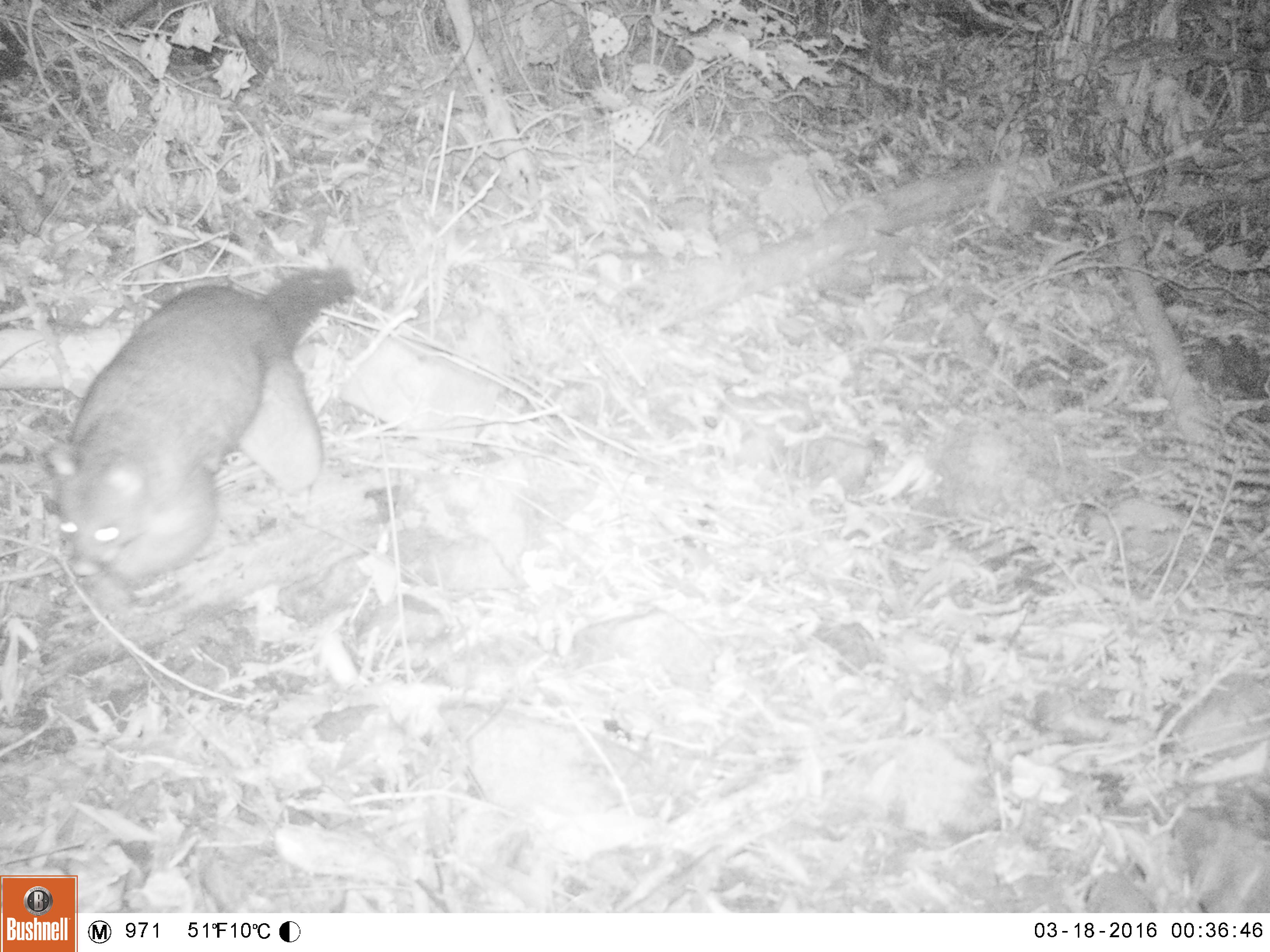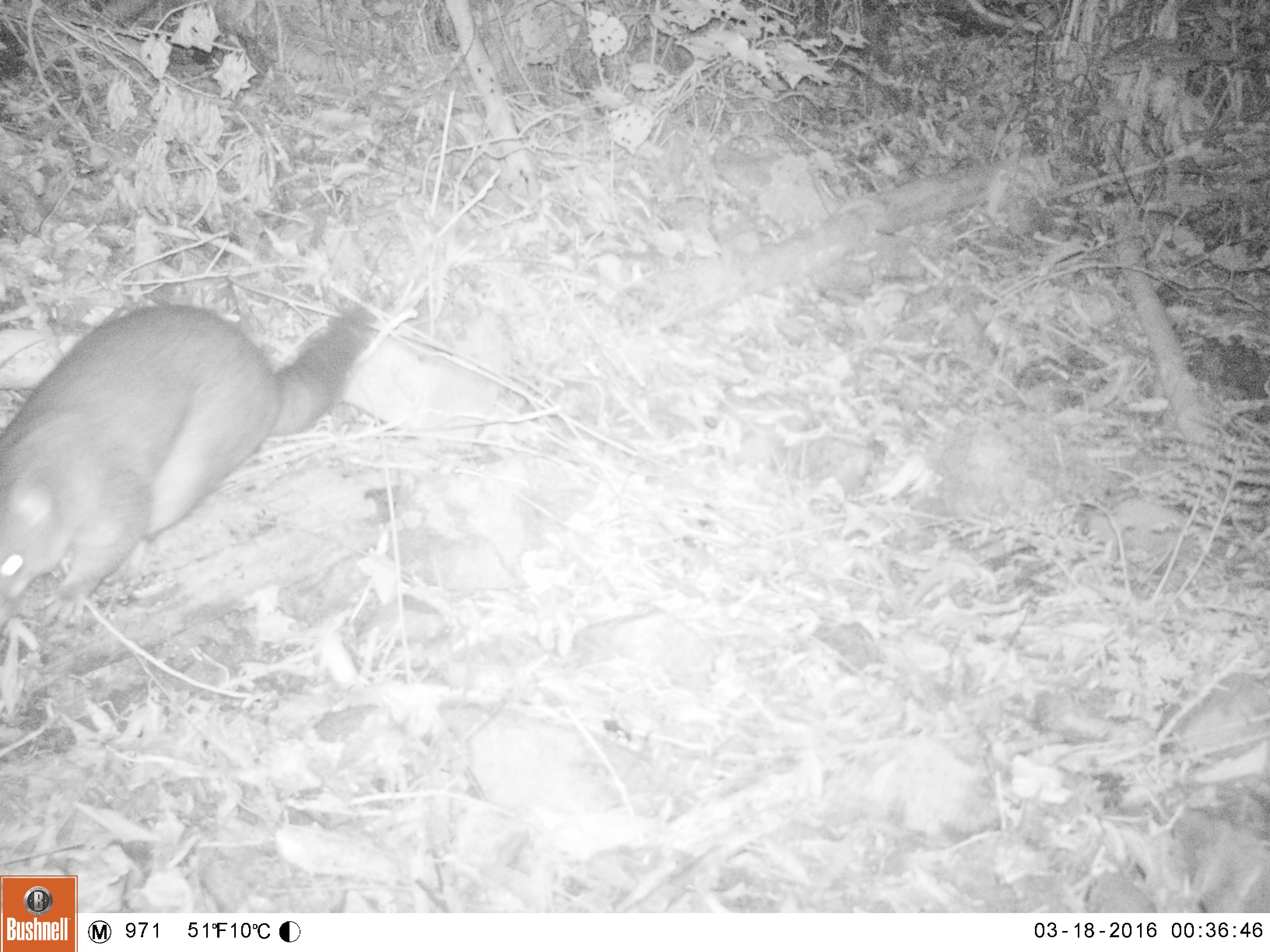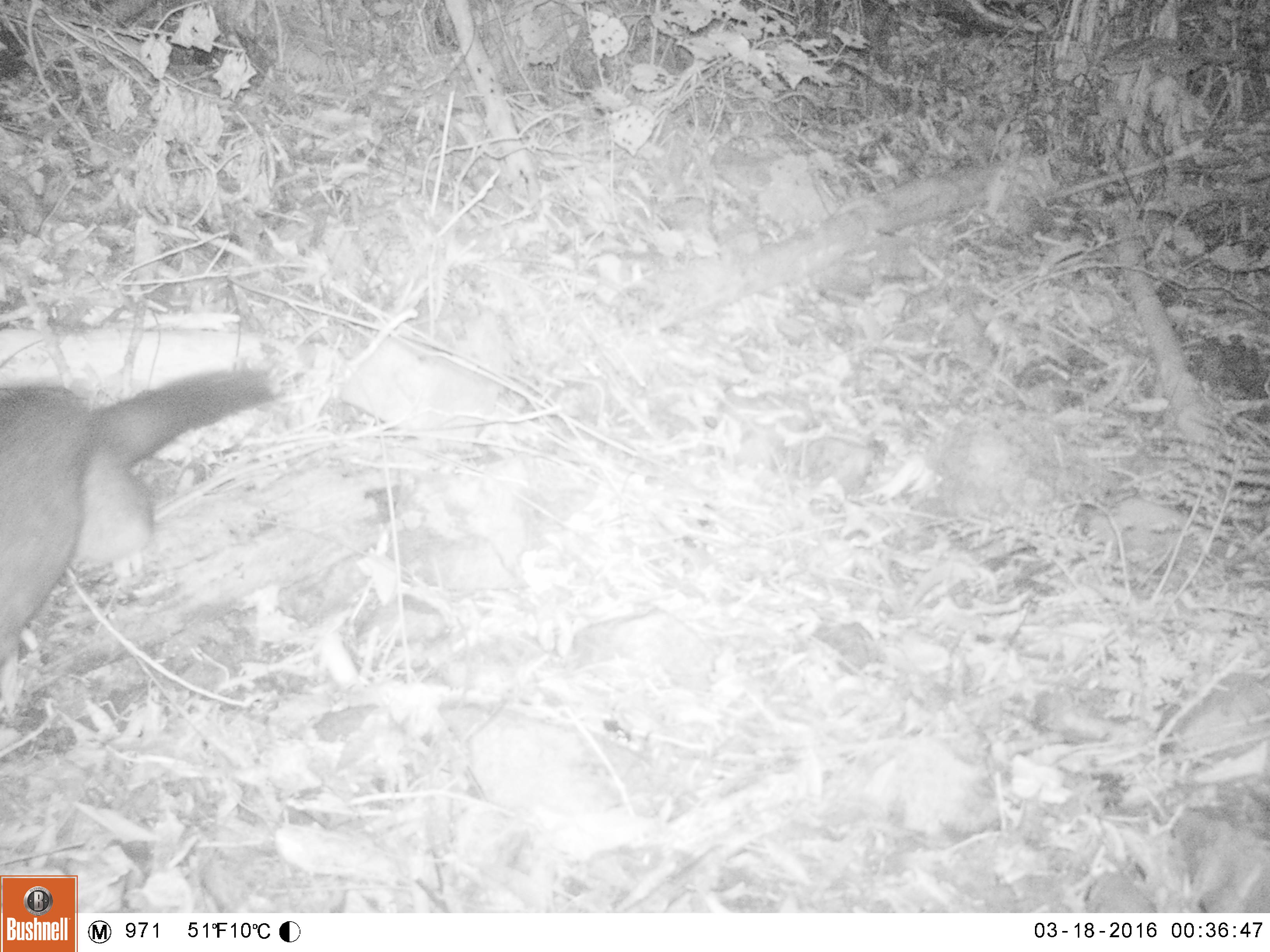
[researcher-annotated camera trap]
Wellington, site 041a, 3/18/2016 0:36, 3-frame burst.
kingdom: Animalia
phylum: Chordata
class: Mammalia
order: Didelphimorphia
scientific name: Didelphimorphia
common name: possum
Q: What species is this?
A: Possum (Didelphimorphia).